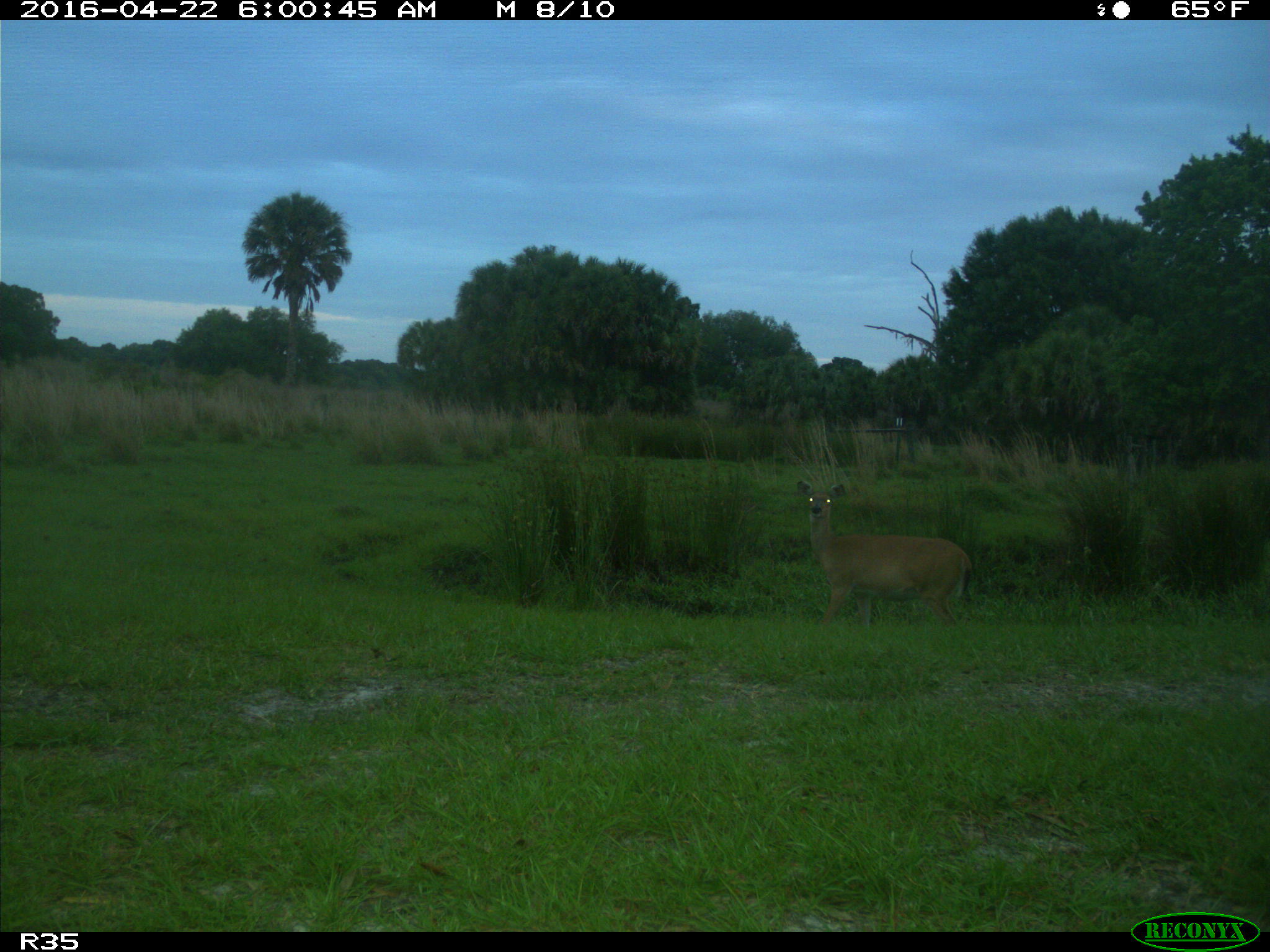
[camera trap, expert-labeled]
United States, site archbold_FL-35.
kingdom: Animalia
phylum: Chordata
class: Mammalia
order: Artiodactyla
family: Cervidae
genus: Odocoileus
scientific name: Odocoileus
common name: deer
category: unidentified deer